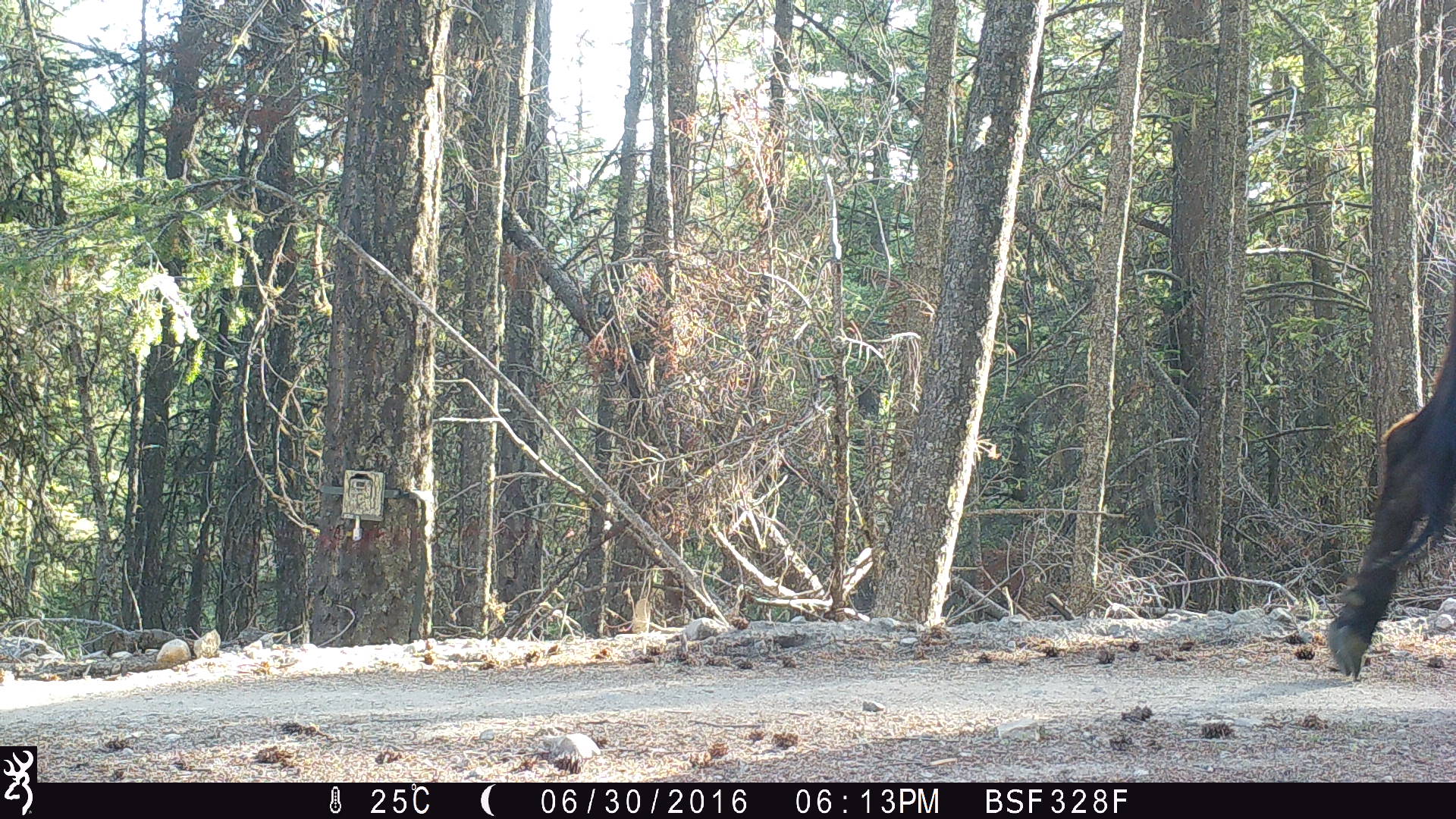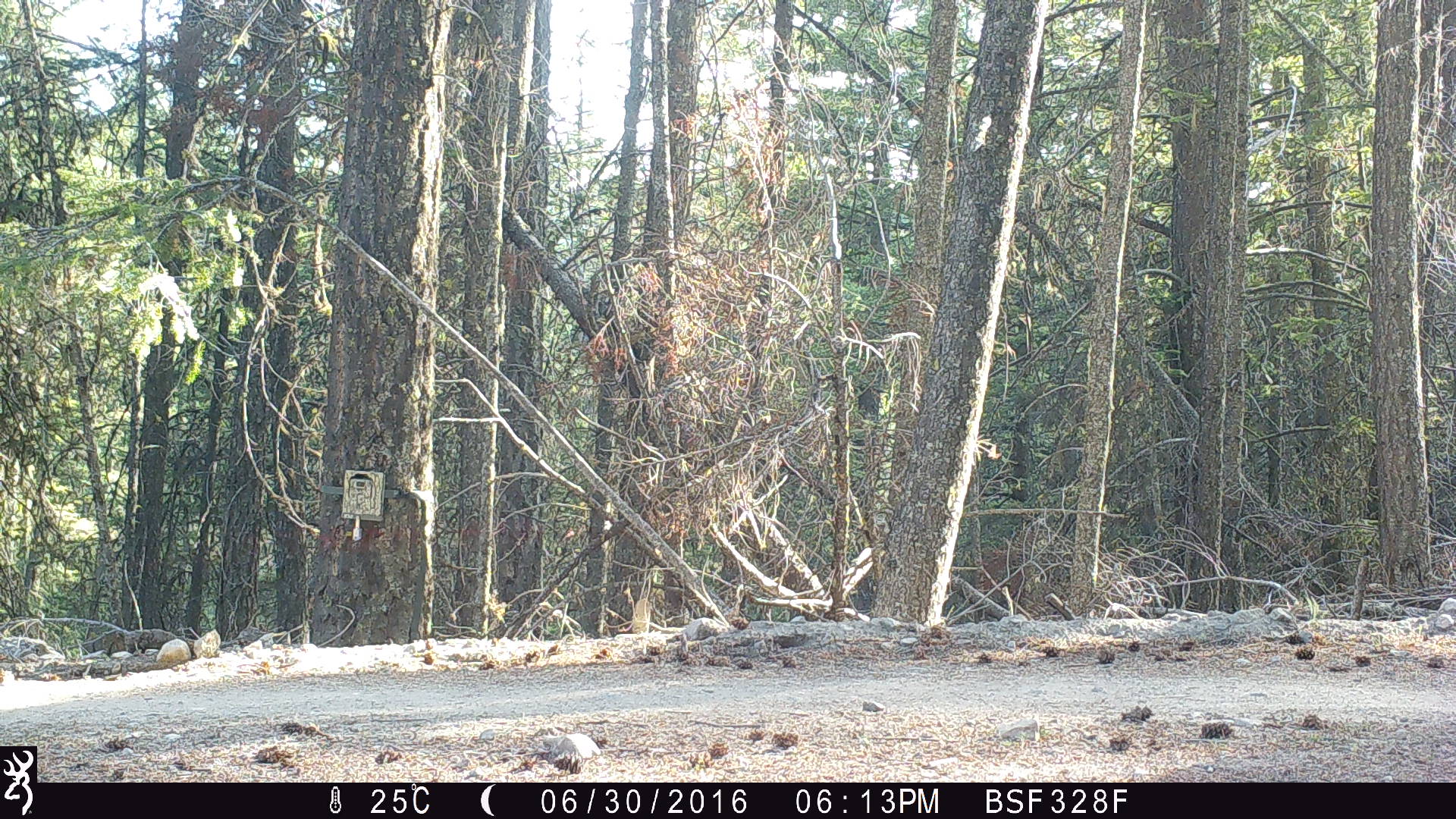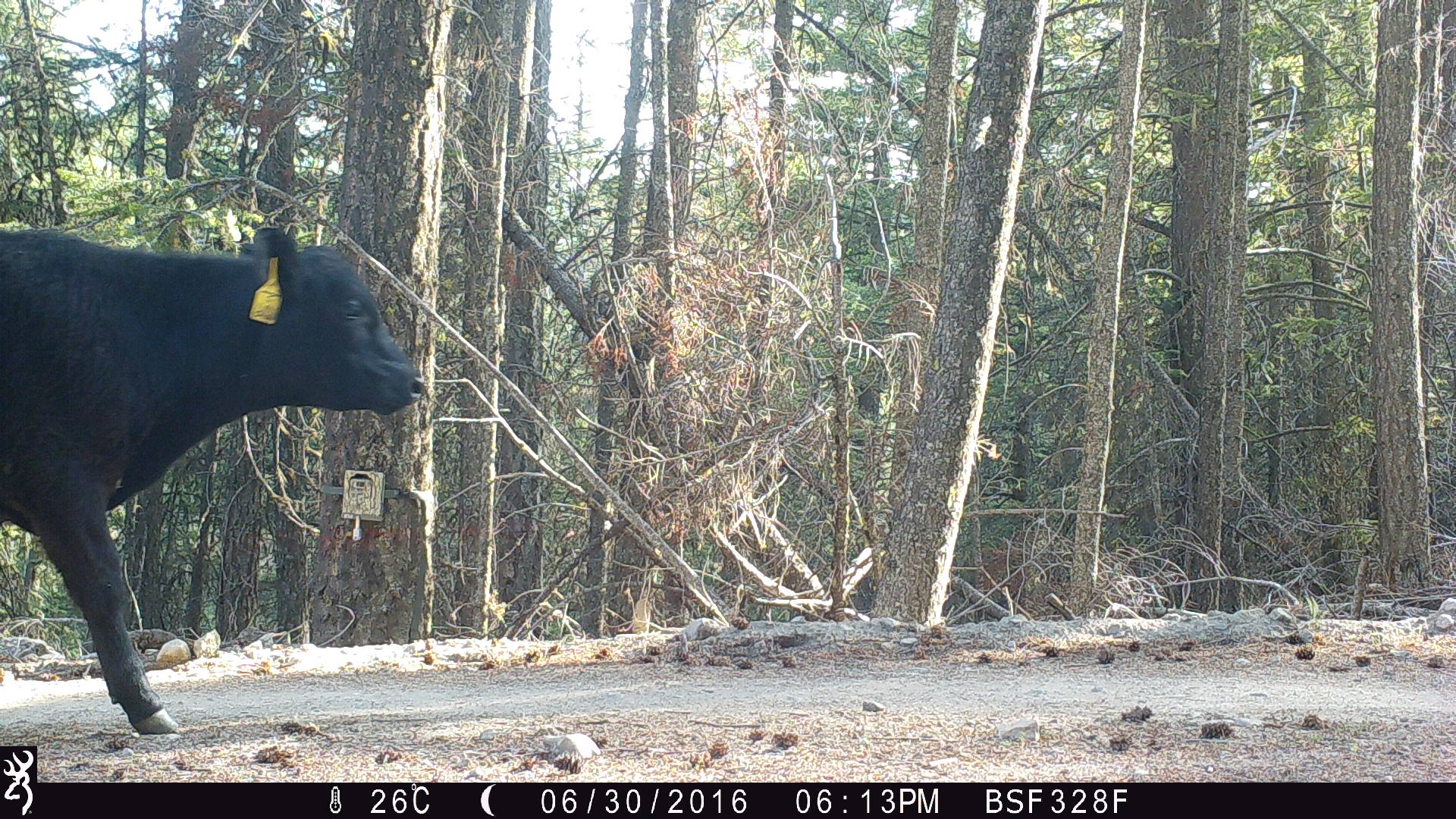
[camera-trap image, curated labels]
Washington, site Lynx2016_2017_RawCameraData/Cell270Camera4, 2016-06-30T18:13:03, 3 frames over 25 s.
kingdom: Animalia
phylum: Chordata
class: Mammalia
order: Artiodactyla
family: Bovidae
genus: Bos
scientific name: Bos taurus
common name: domestic cattle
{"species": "domestic cattle (Bos taurus)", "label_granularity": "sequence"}